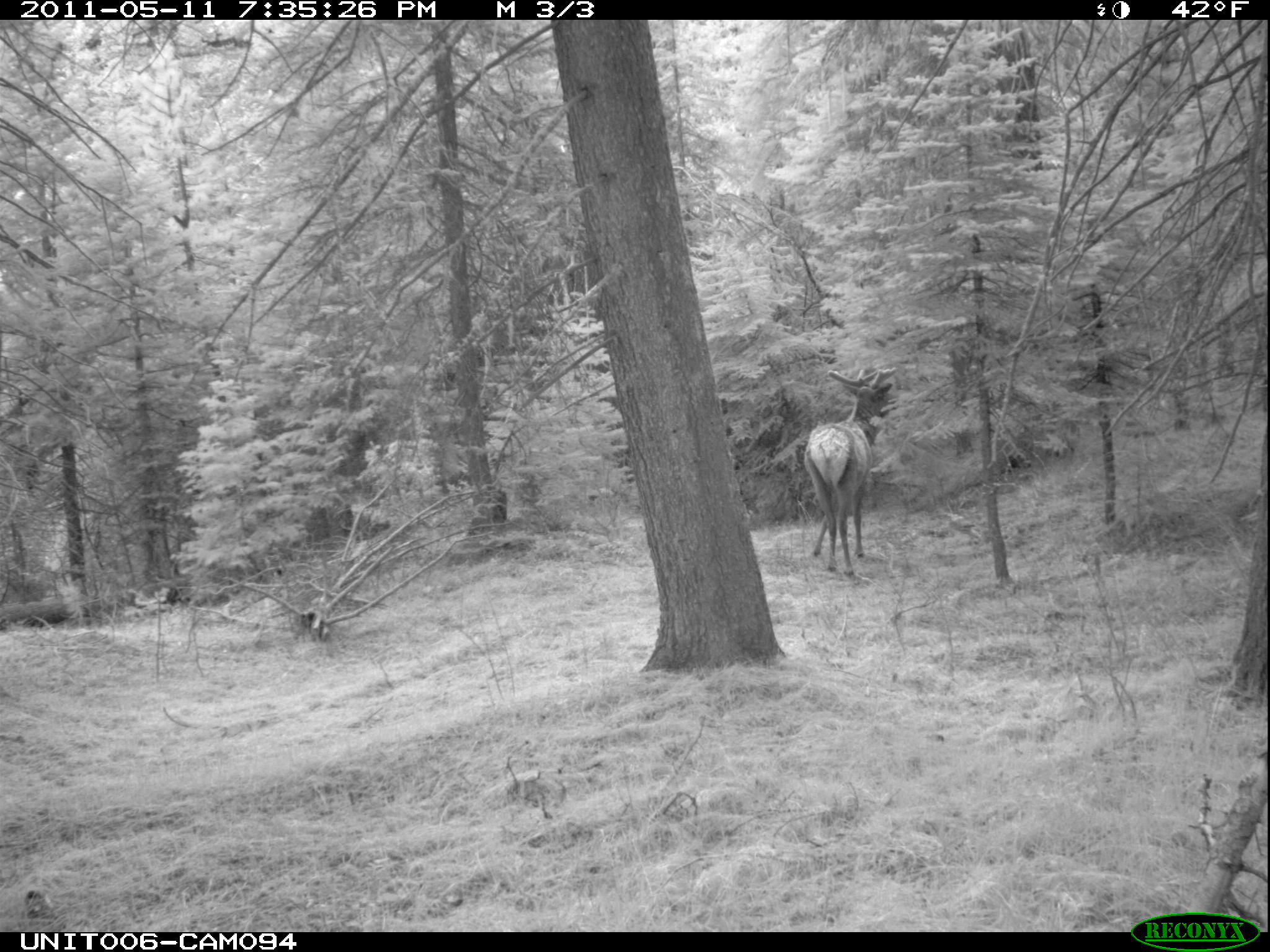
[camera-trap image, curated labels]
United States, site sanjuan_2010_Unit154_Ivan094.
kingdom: Animalia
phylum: Chordata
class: Mammalia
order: Artiodactyla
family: Cervidae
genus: Cervus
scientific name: Cervus elaphus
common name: red deer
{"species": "Cervus elaphus (red deer)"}